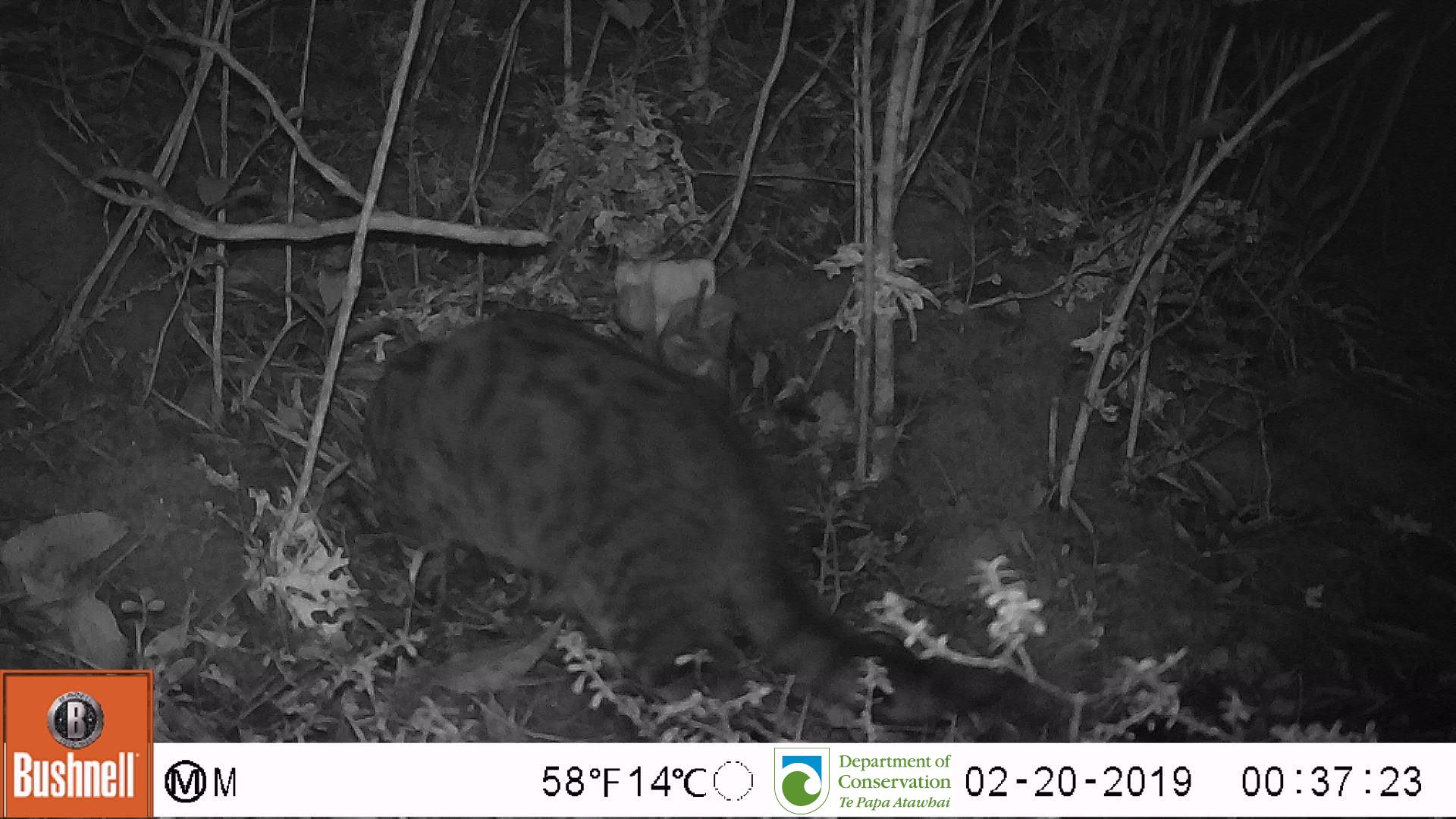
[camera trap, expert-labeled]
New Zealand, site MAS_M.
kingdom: Animalia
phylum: Chordata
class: Mammalia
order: Carnivora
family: Felidae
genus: Felis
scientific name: Felis catus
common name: domestic cat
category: cat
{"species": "cat (domestic cat) (Felis catus)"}